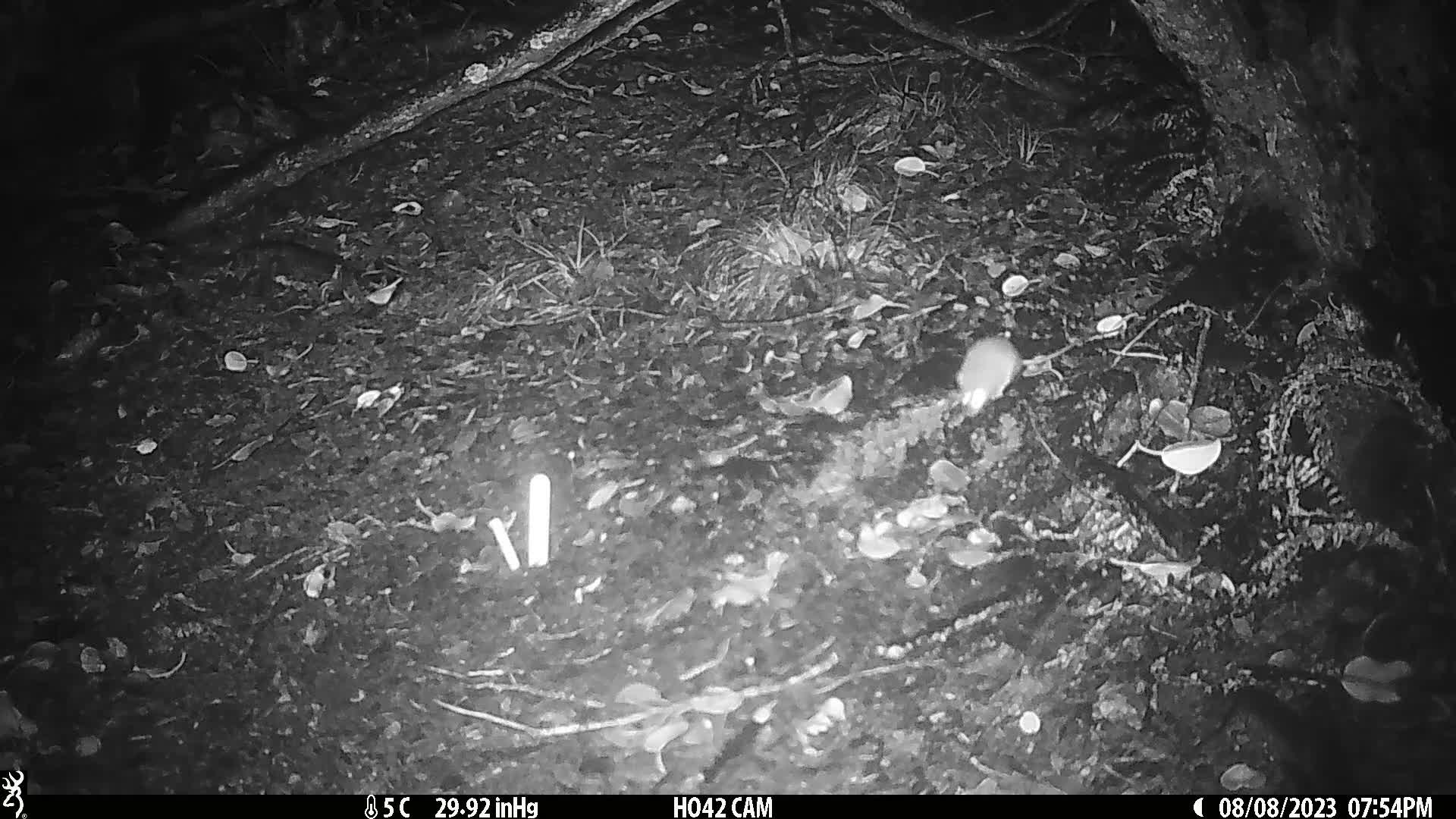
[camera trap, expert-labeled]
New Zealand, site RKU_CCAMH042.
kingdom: Animalia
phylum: Chordata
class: Mammalia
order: Rodentia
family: Muridae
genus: Rattus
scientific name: Rattus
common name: rat